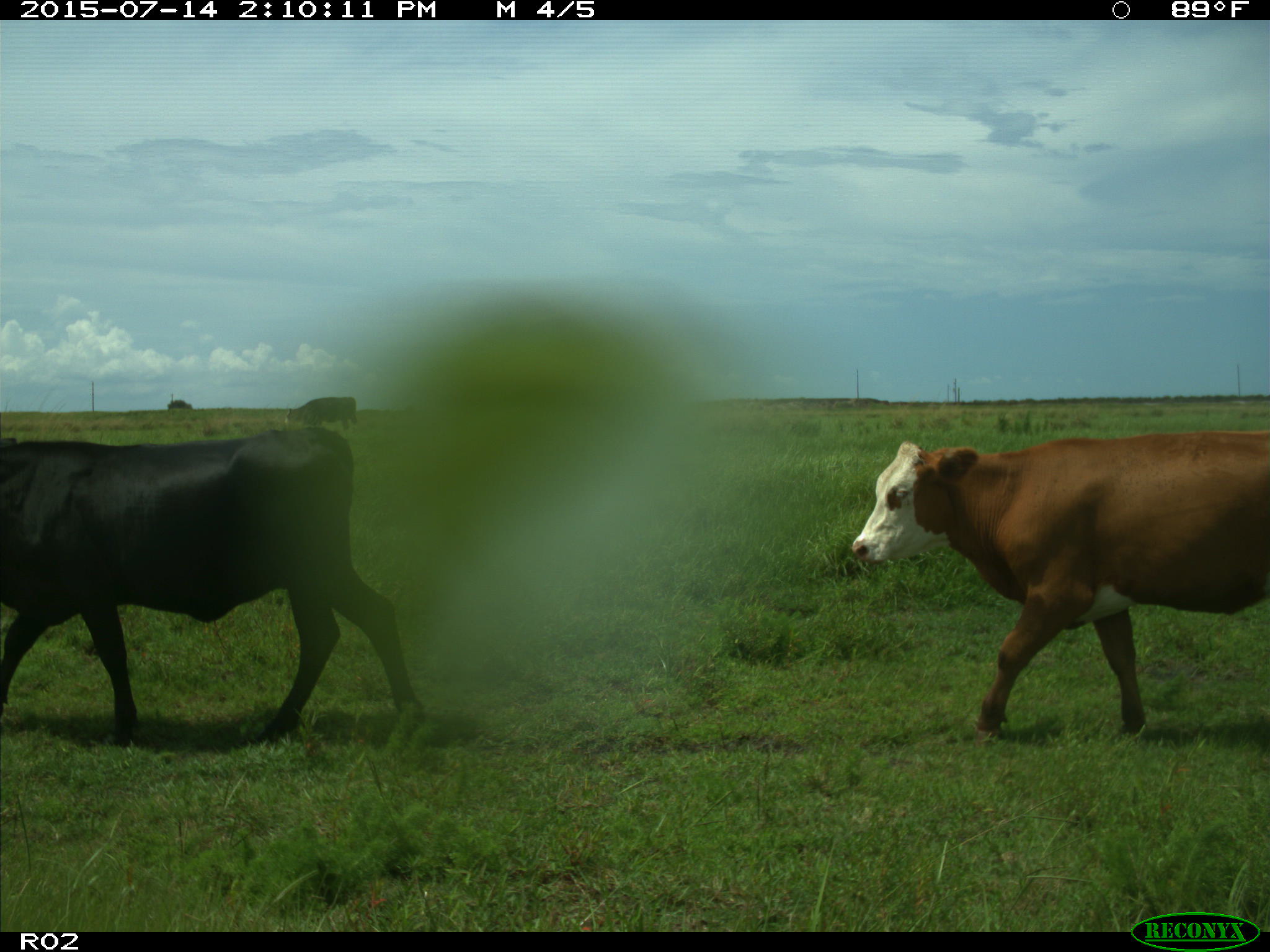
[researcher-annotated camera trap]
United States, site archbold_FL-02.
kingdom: Animalia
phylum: Chordata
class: Mammalia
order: Artiodactyla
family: Bovidae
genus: Bos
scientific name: Bos taurus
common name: domestic cow